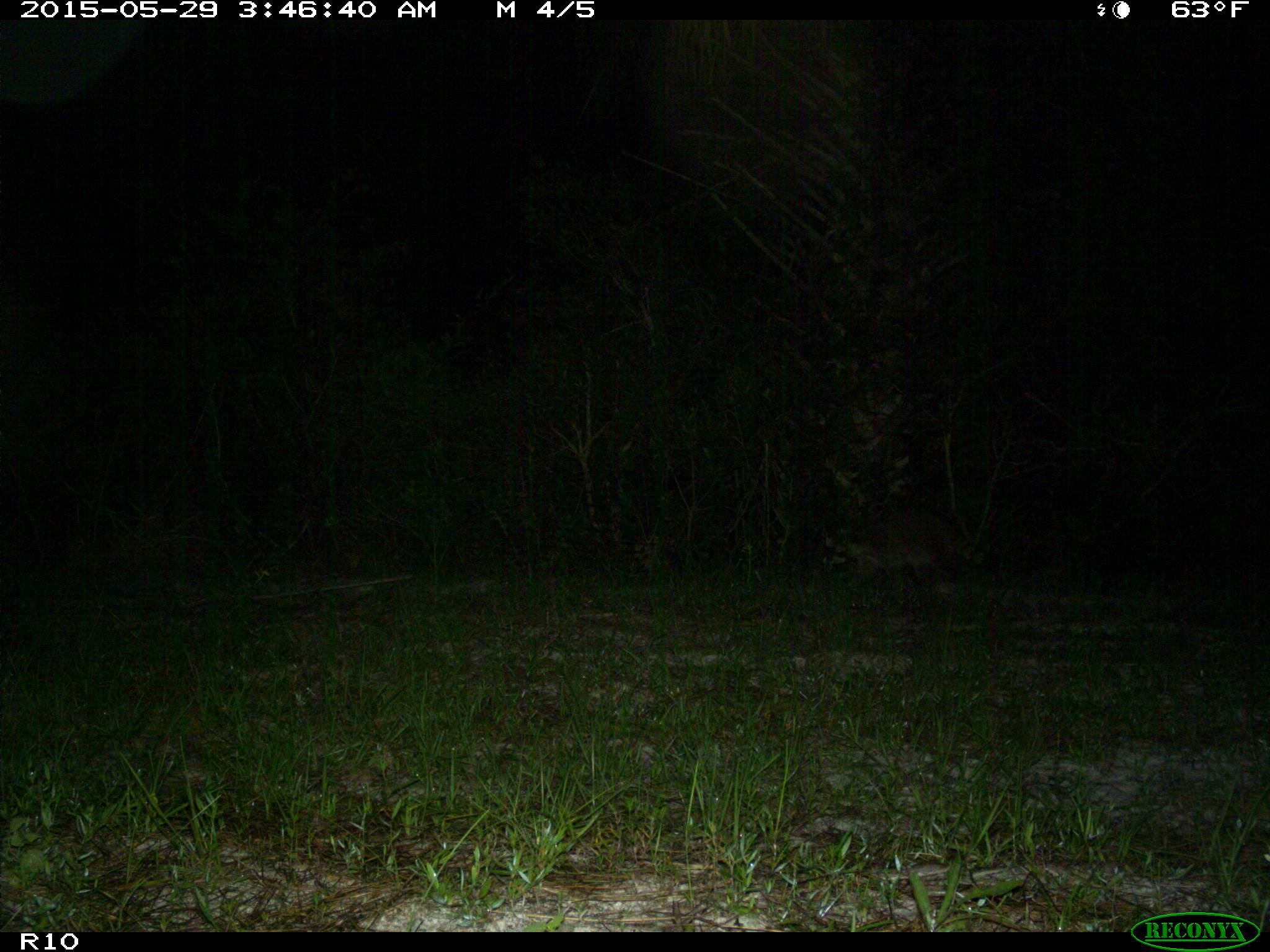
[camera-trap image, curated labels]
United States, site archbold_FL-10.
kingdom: Animalia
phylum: Chordata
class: Mammalia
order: Carnivora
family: Procyonidae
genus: Procyon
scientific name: Procyon lotor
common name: common raccoon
Procyon lotor (common raccoon).